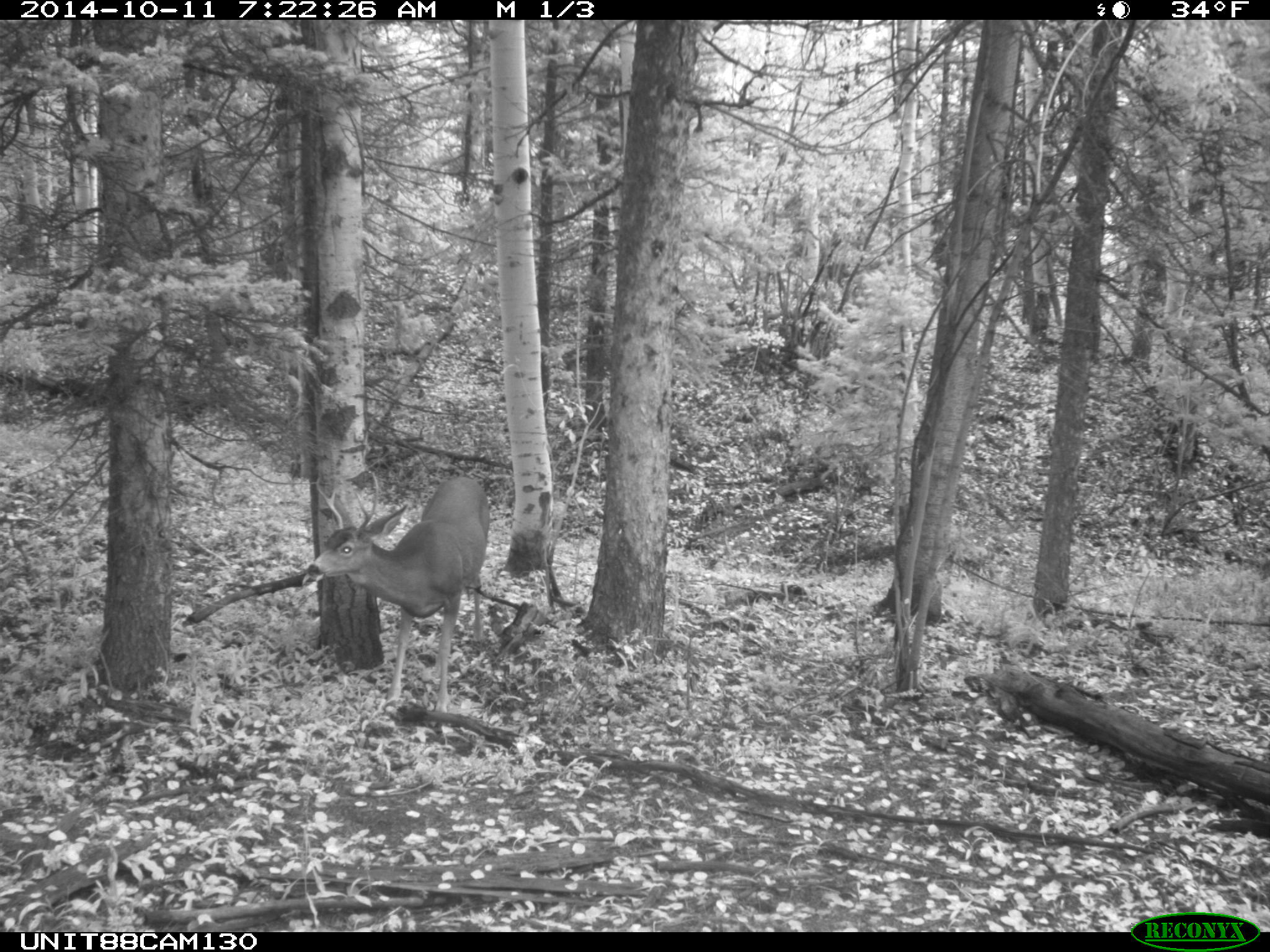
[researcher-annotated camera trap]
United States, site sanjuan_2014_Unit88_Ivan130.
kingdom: Animalia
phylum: Chordata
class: Mammalia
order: Artiodactyla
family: Cervidae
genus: Odocoileus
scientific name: Odocoileus hemionus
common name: mule deer